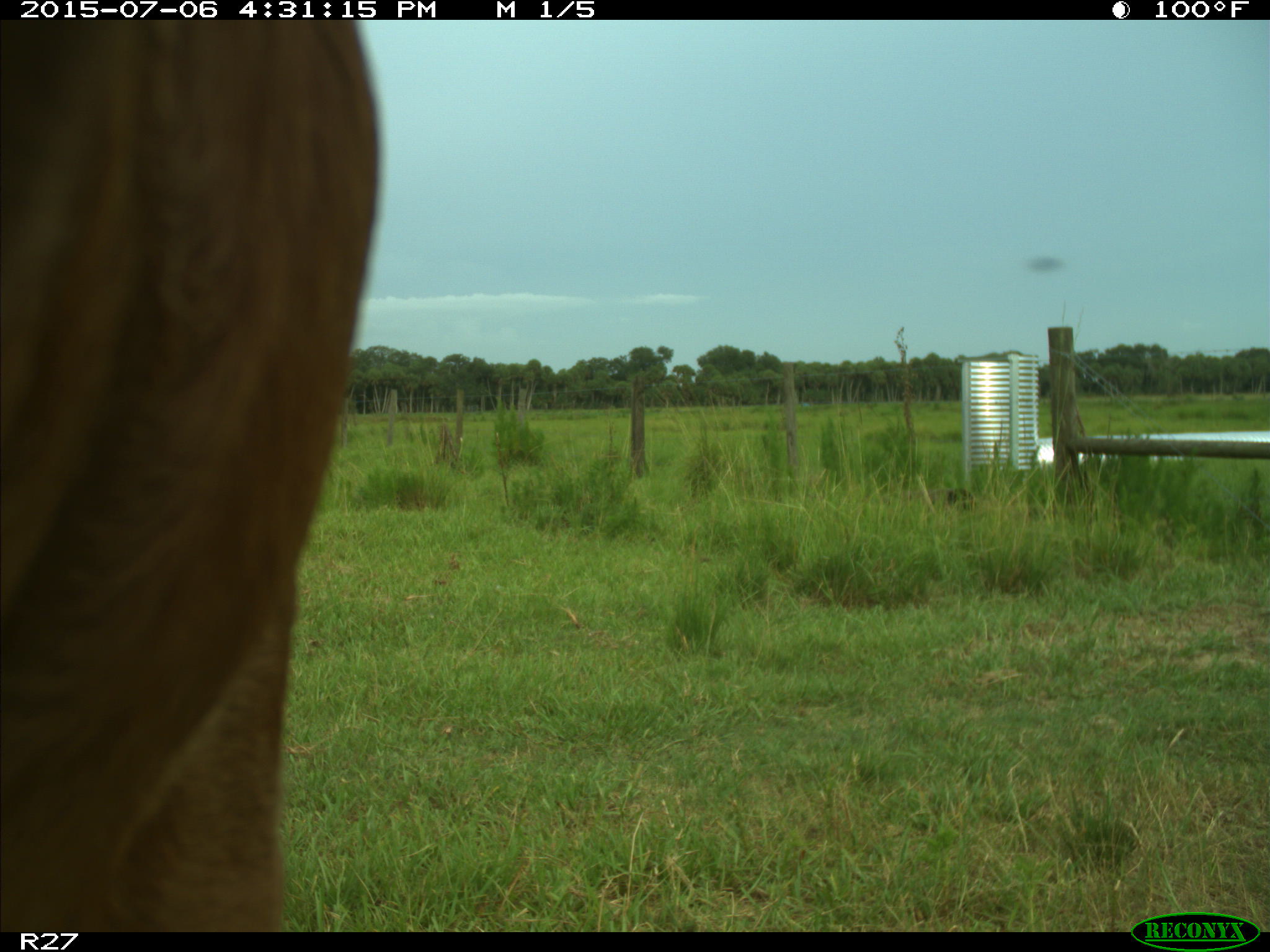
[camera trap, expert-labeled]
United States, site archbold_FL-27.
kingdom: Animalia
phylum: Chordata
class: Mammalia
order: Artiodactyla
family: Bovidae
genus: Bos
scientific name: Bos taurus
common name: domestic cow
Bos taurus (domestic cow).